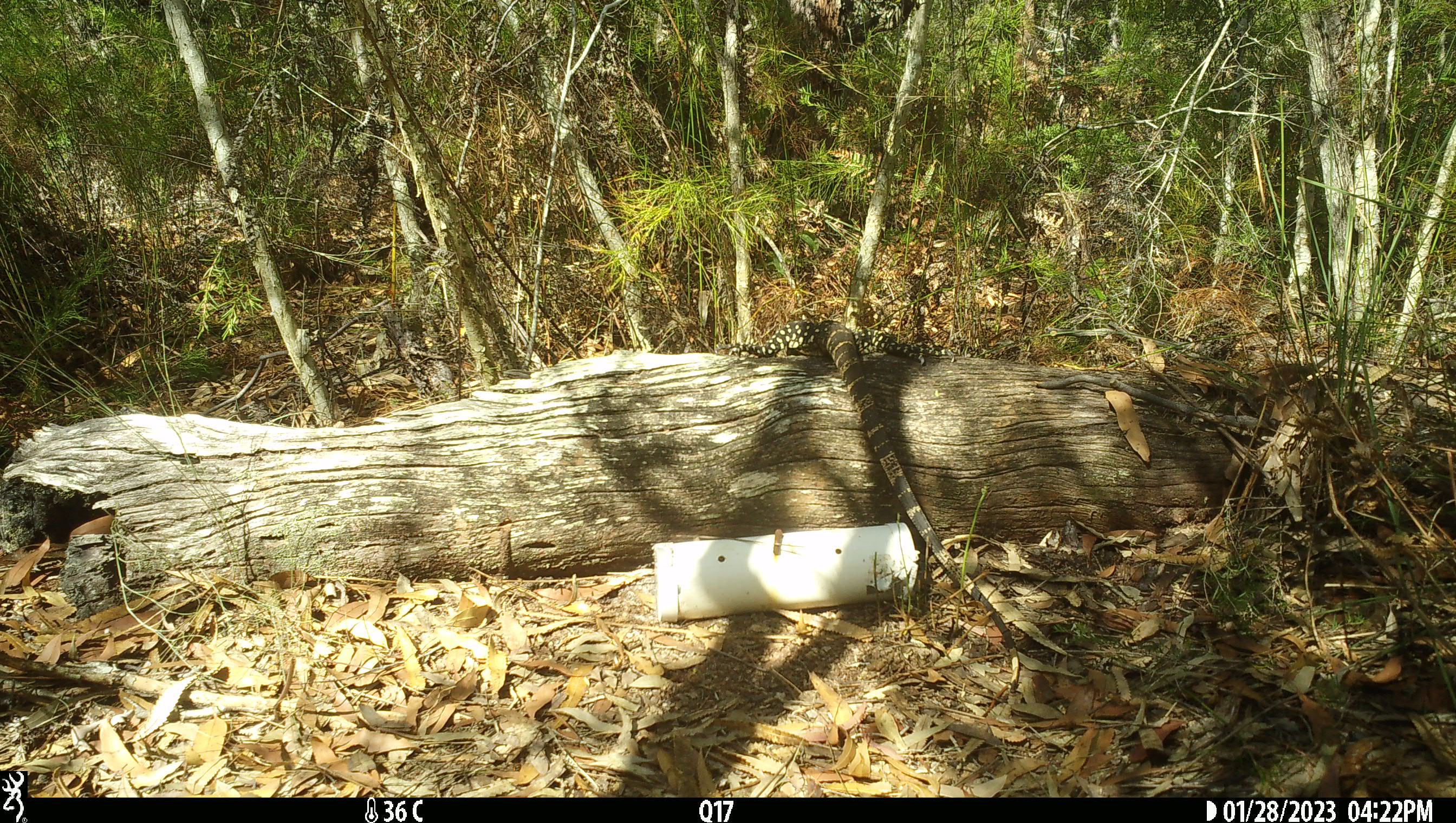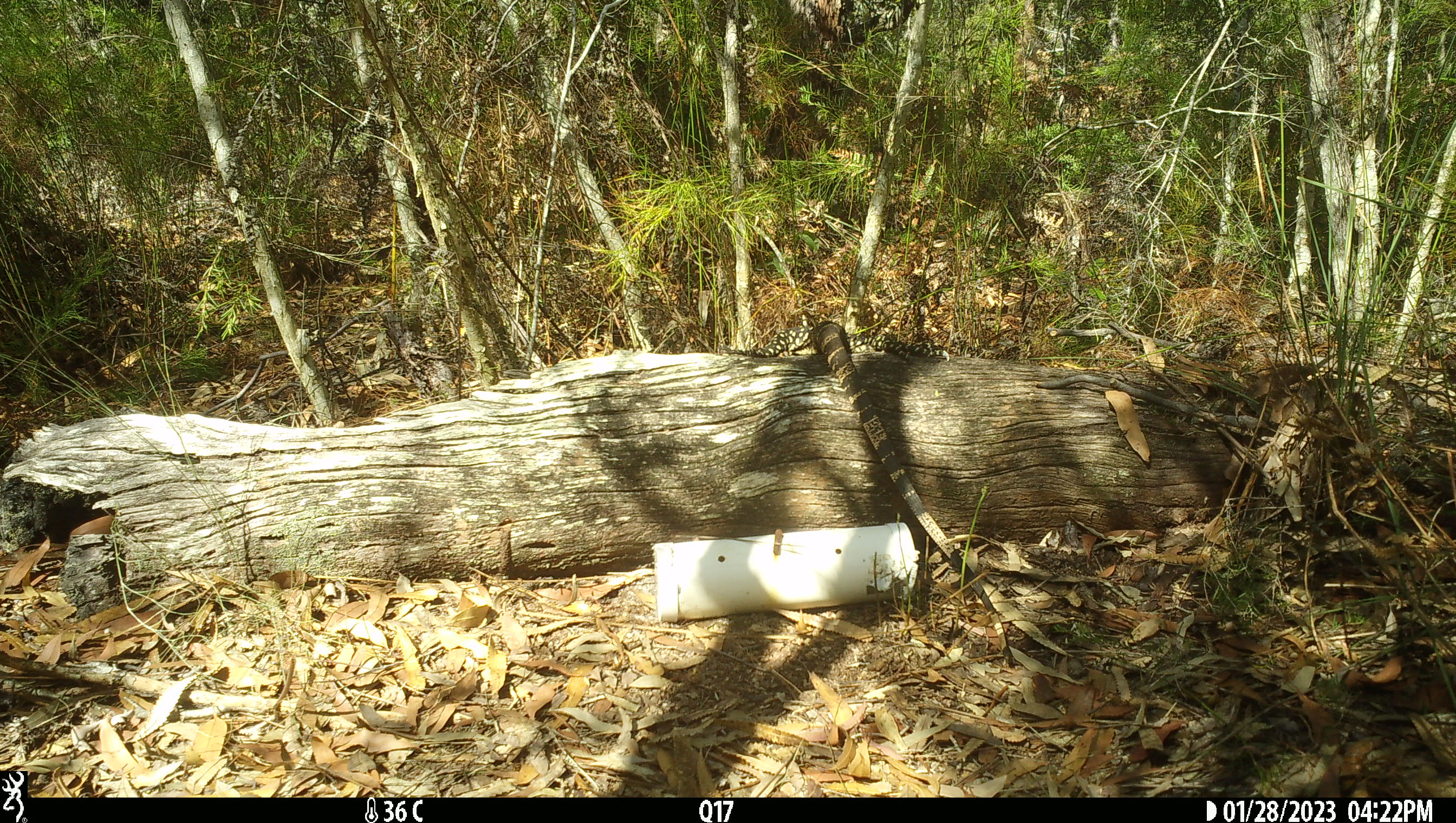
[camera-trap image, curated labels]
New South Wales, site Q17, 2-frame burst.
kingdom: Animalia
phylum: Chordata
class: Reptilia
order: Squamata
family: Varanidae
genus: Varanus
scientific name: Varanus varius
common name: lace monitor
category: goanna